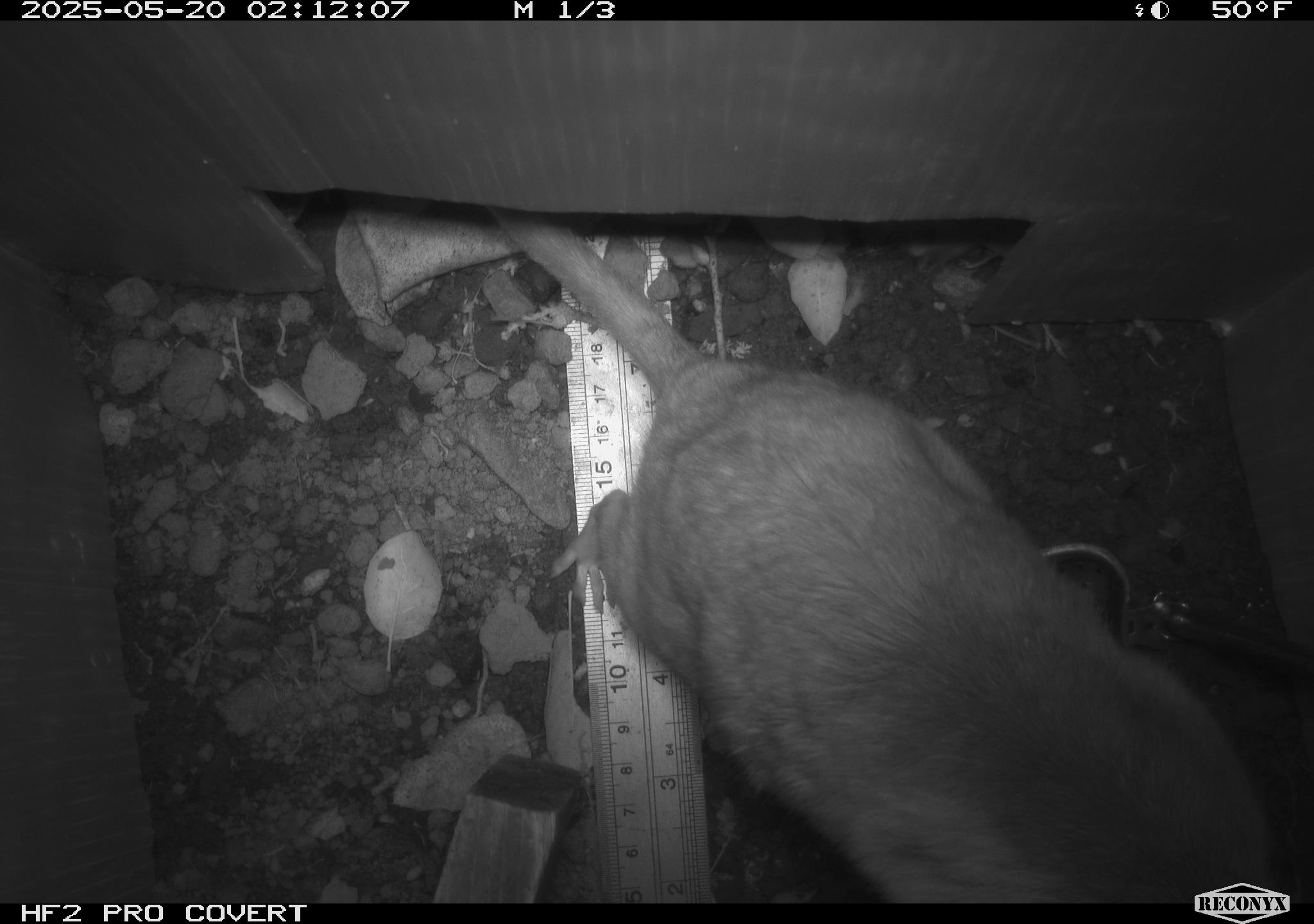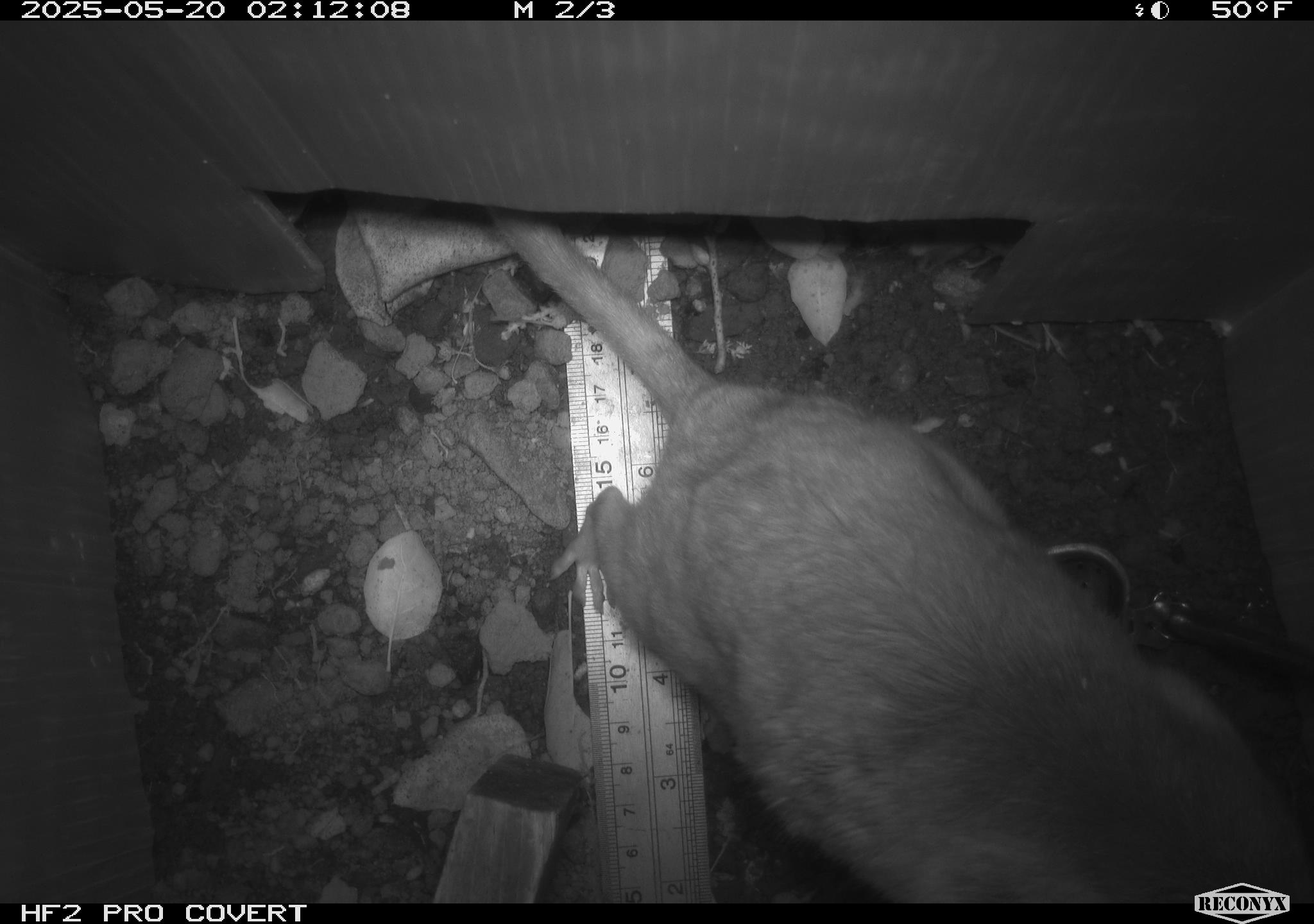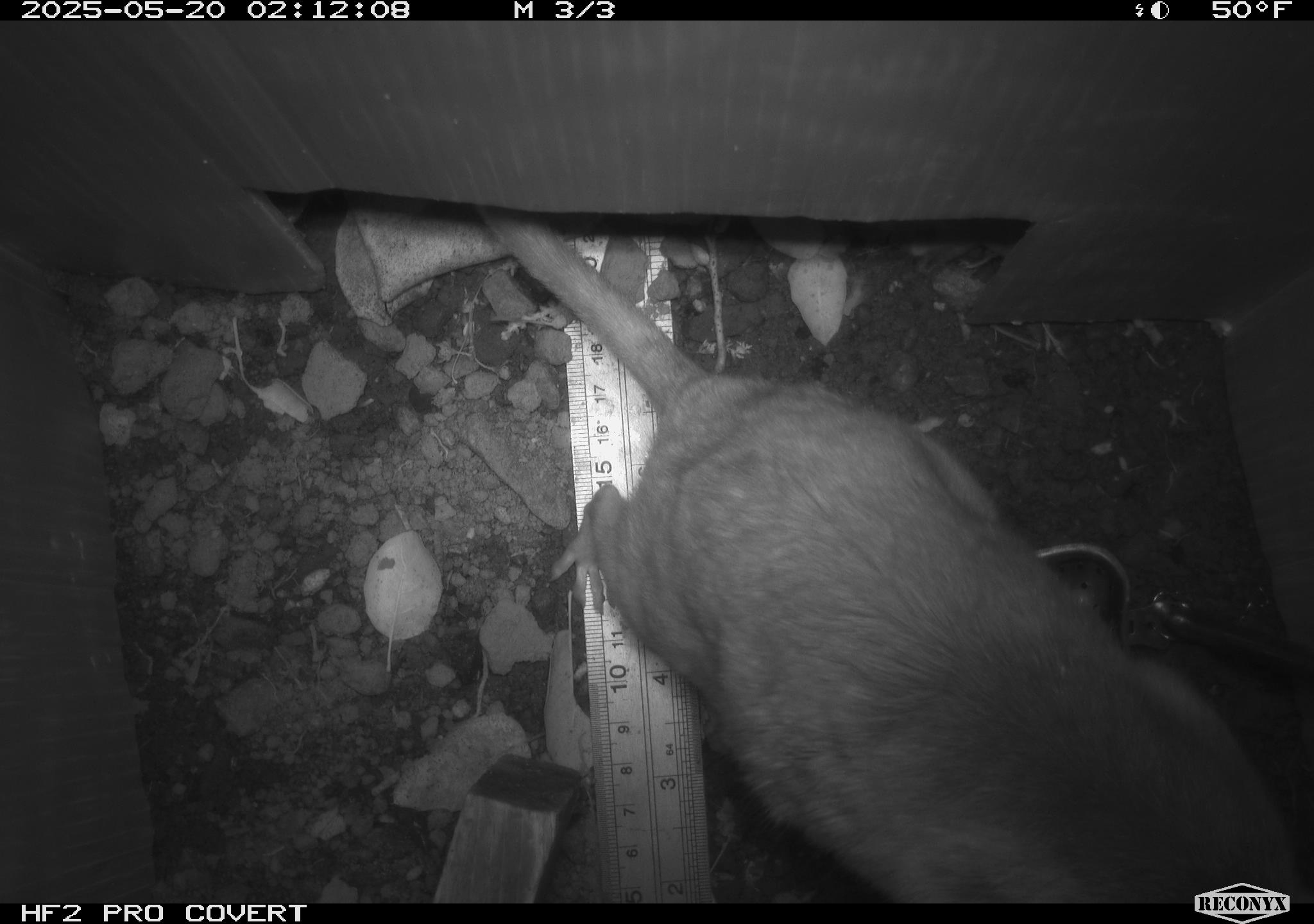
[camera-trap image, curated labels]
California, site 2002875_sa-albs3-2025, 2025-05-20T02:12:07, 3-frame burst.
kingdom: Animalia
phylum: Chordata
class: Mammalia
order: Rodentia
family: Cricetidae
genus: Neotoma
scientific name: Neotoma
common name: pack rat or woodrat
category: neotoma species